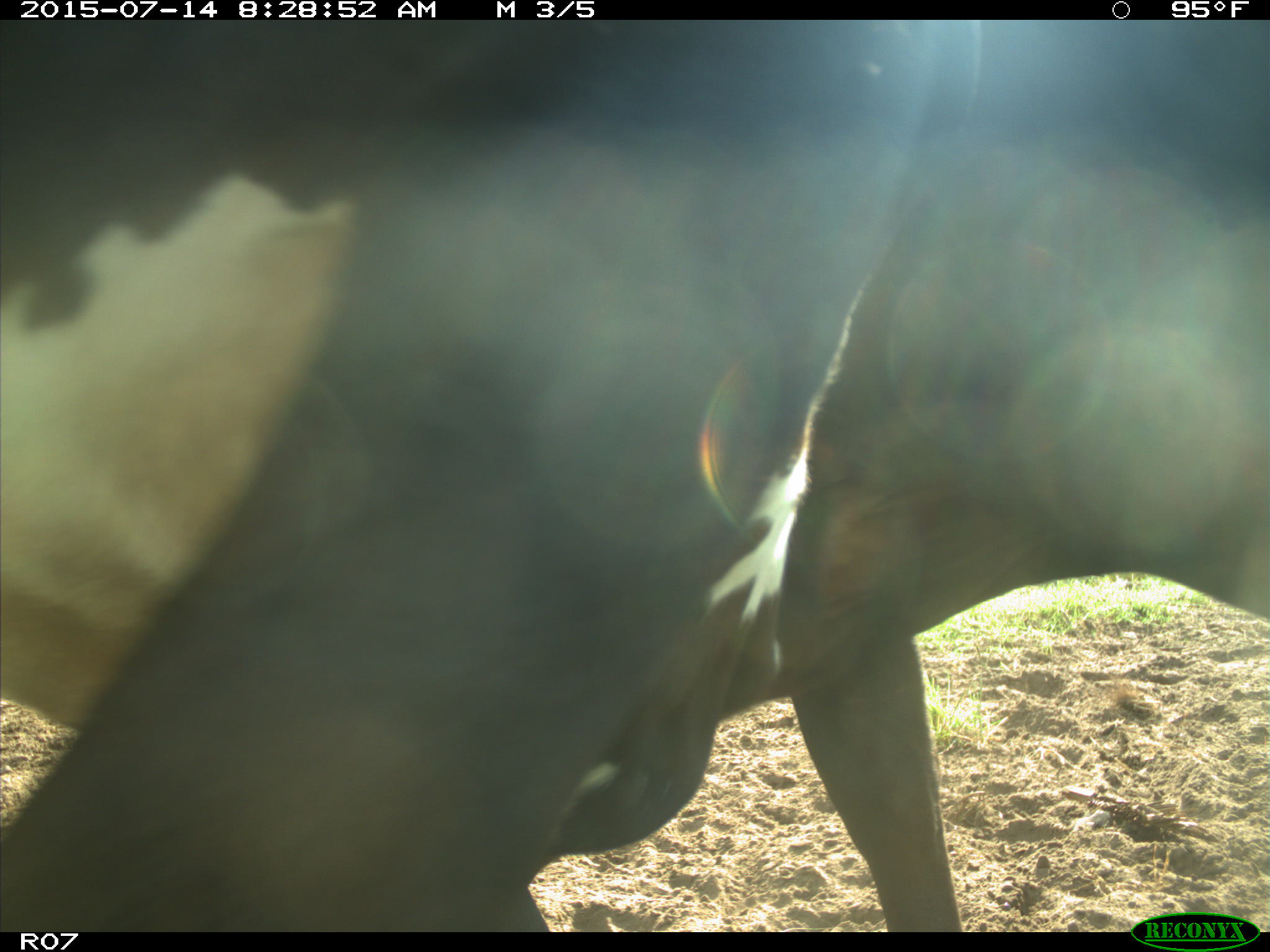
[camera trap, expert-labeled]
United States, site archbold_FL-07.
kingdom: Animalia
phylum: Chordata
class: Mammalia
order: Artiodactyla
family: Bovidae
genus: Bos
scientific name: Bos taurus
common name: domestic cow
Bos taurus (domestic cow).